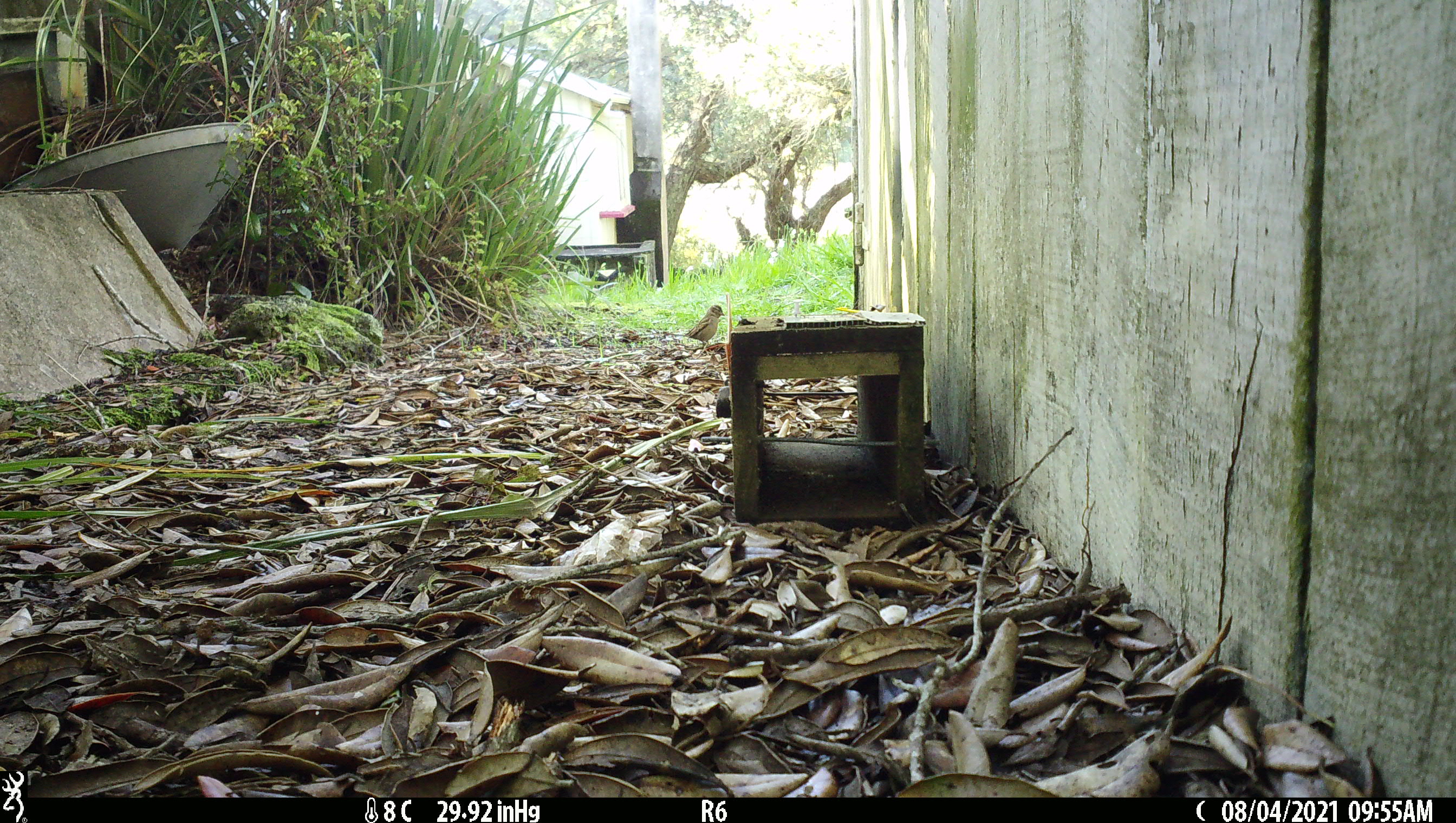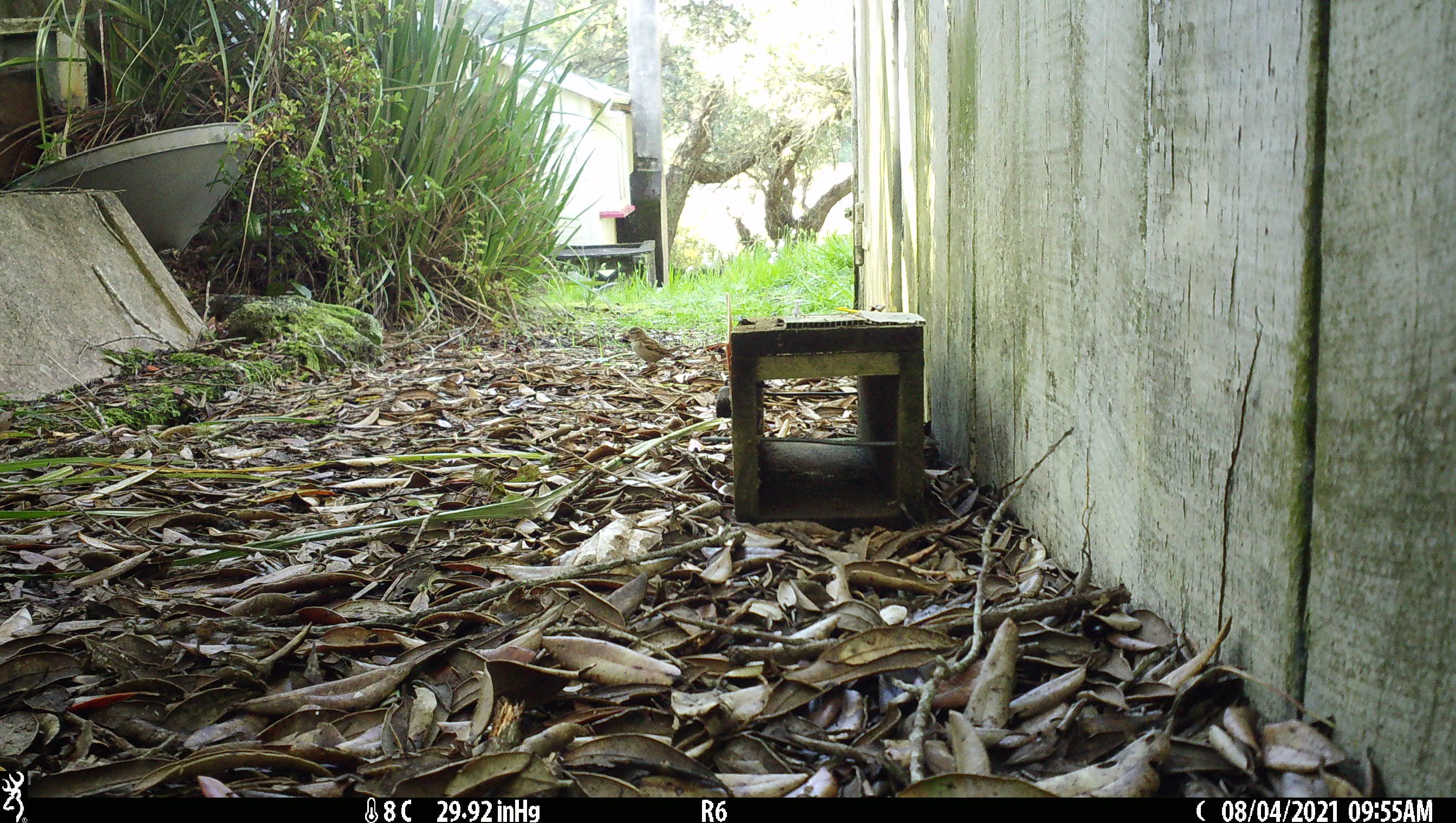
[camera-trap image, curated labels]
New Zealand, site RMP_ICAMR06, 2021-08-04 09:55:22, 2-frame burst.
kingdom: Animalia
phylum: Chordata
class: Aves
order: Passeriformes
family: Passeridae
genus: Passer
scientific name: Passer domesticus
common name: house sparrow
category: sparrow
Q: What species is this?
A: Sparrow (house sparrow) (Passer domesticus).